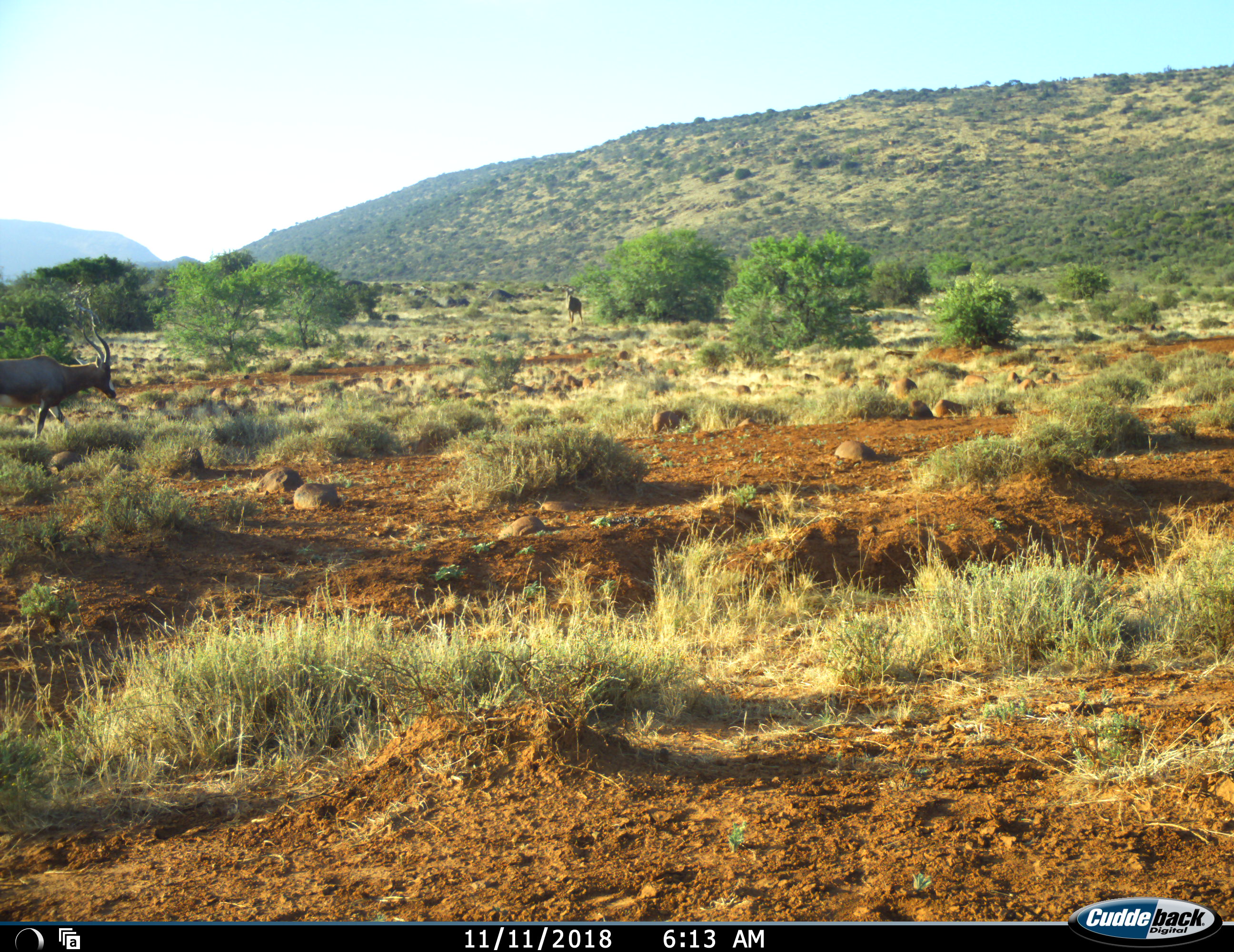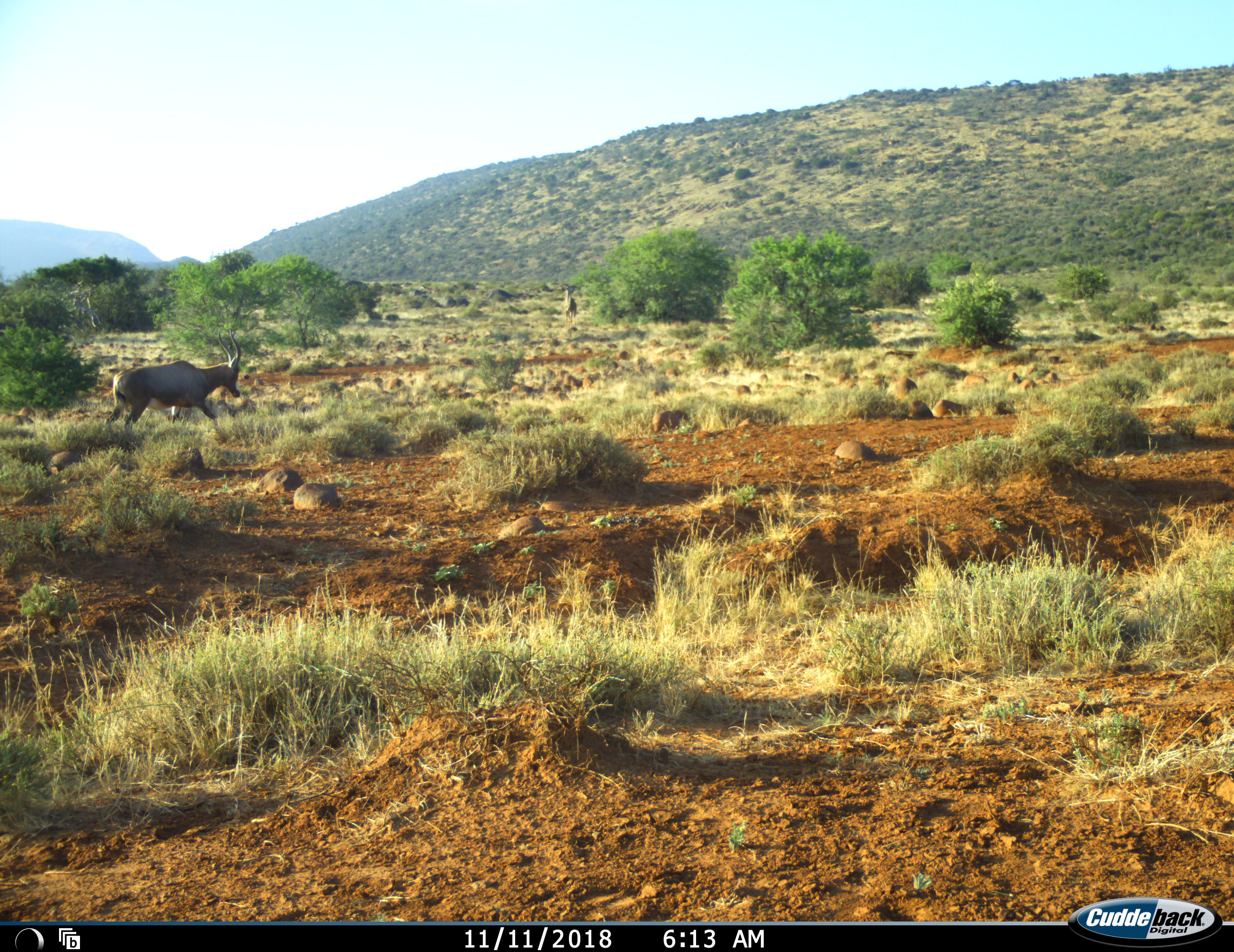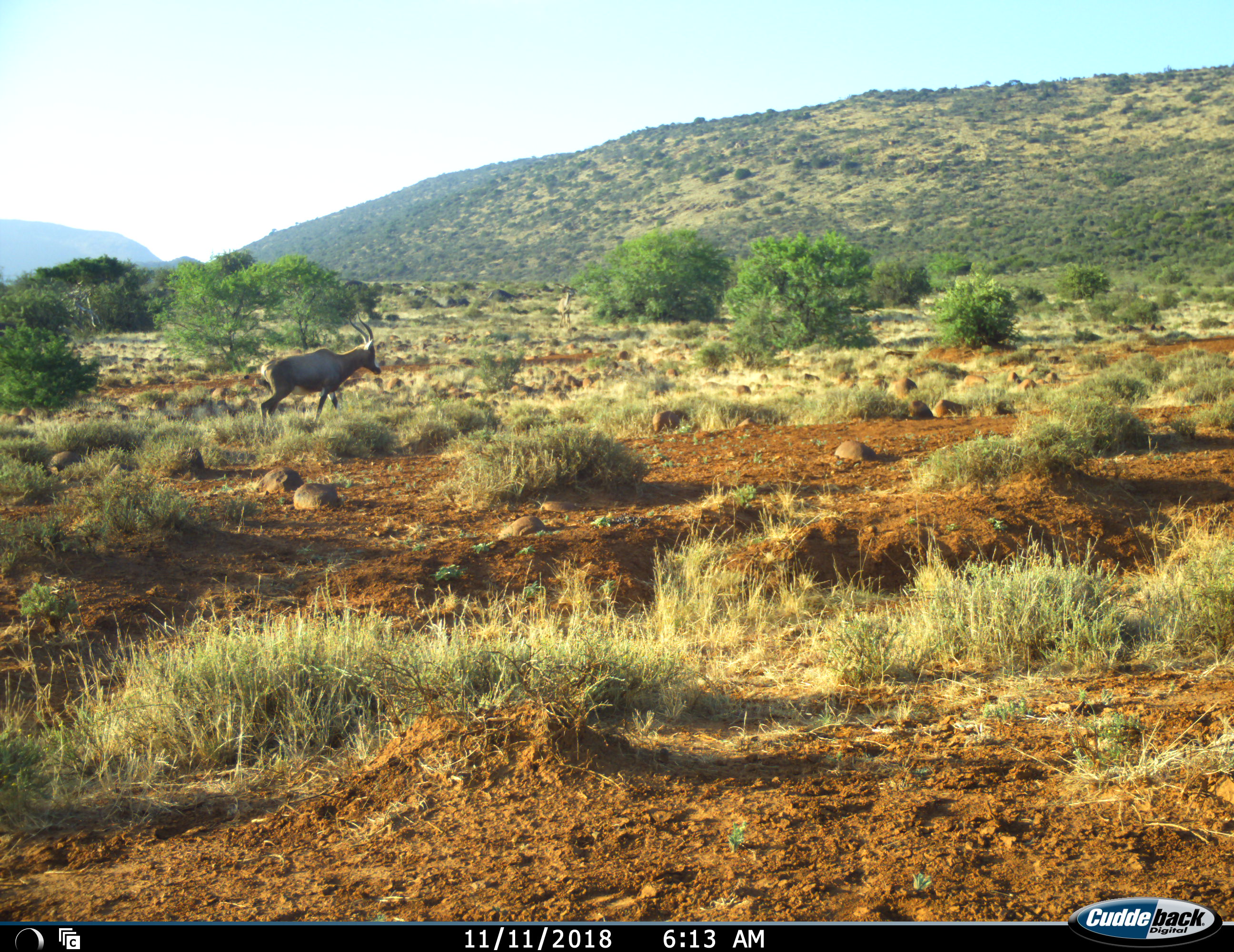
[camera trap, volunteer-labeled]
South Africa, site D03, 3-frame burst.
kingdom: Animalia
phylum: Chordata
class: Mammalia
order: Artiodactyla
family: Bovidae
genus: Damaliscus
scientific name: Damaliscus pygargus phillipsi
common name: blesbok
Blesbok (Damaliscus pygargus phillipsi), count 2. Behavior (volunteer vote fractions): standing 12%, resting 0%, moving 100%, interacting 0%. Young present (vote fraction): 0%. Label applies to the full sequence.